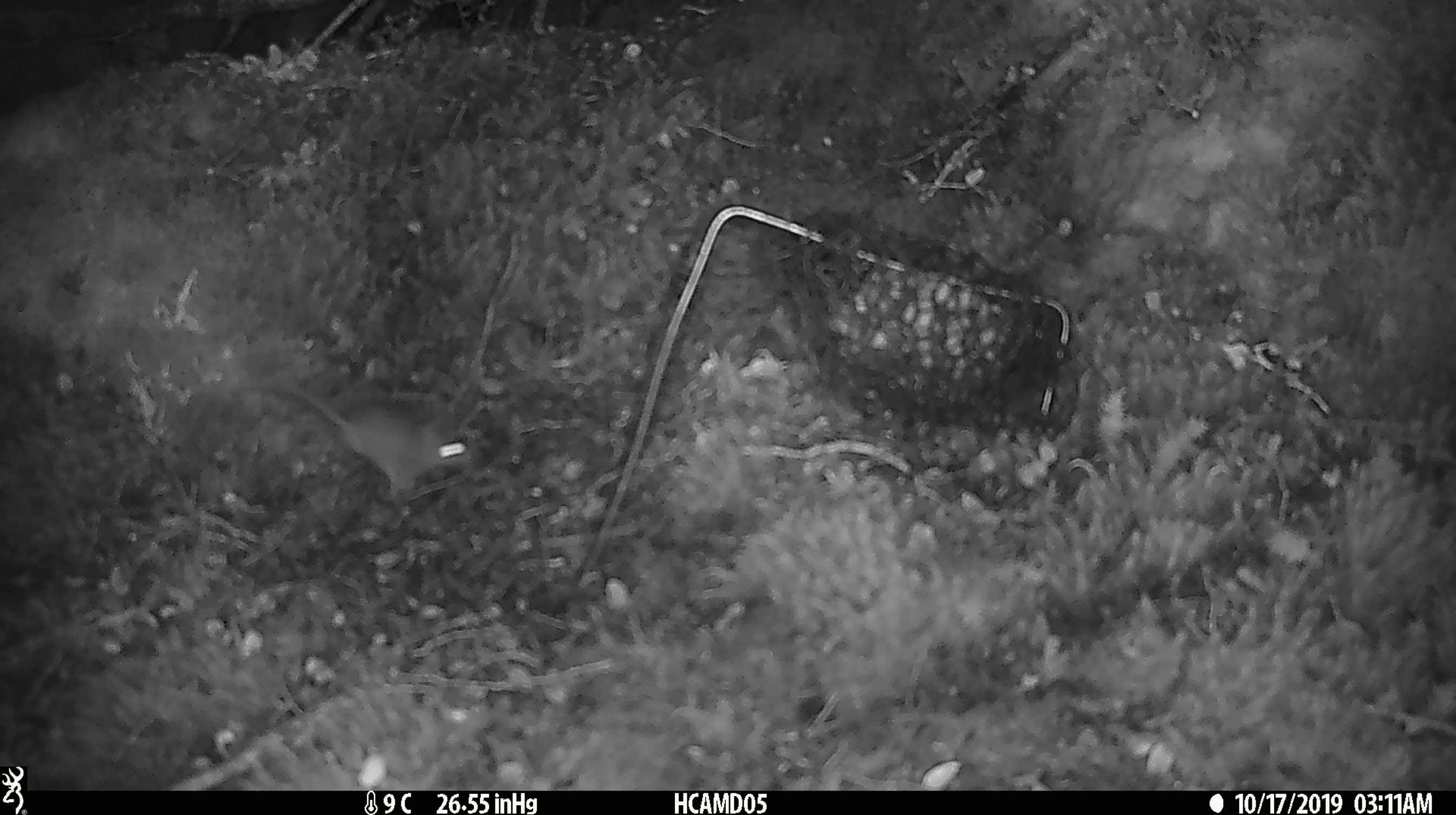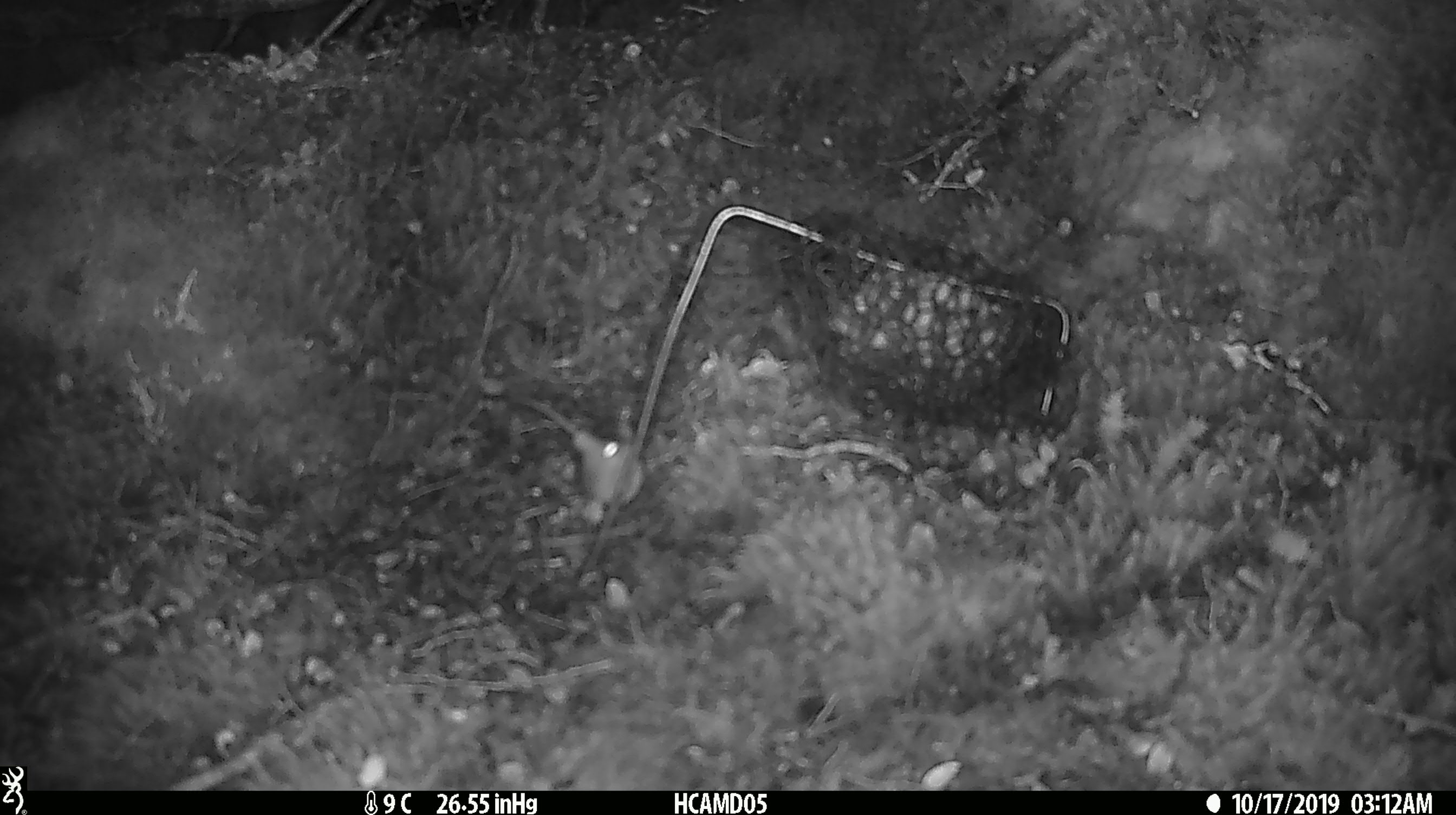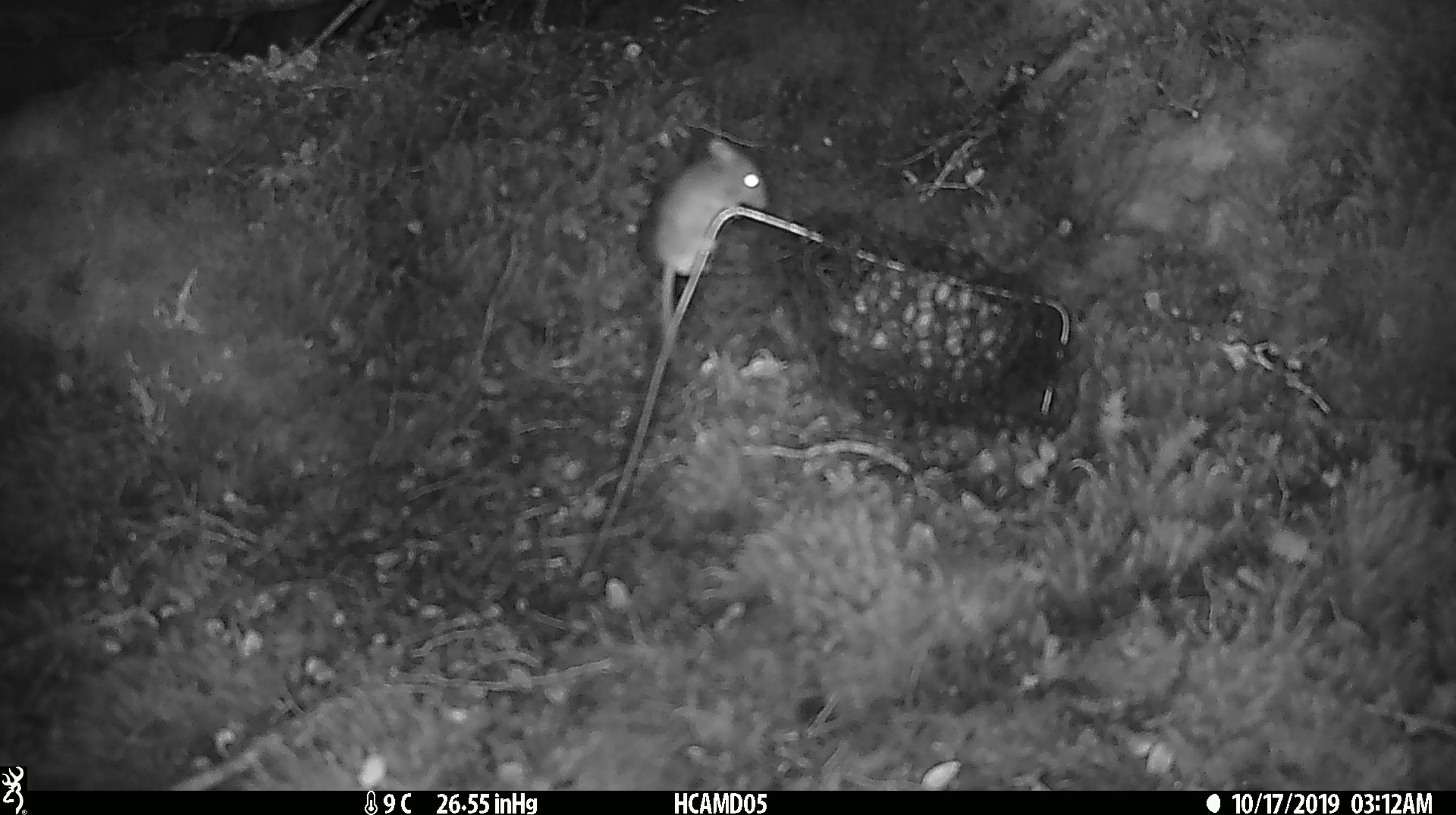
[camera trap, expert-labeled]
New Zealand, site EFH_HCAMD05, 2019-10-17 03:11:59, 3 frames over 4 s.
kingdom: Animalia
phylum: Chordata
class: Mammalia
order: Rodentia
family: Muridae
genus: Mus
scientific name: Mus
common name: mouse